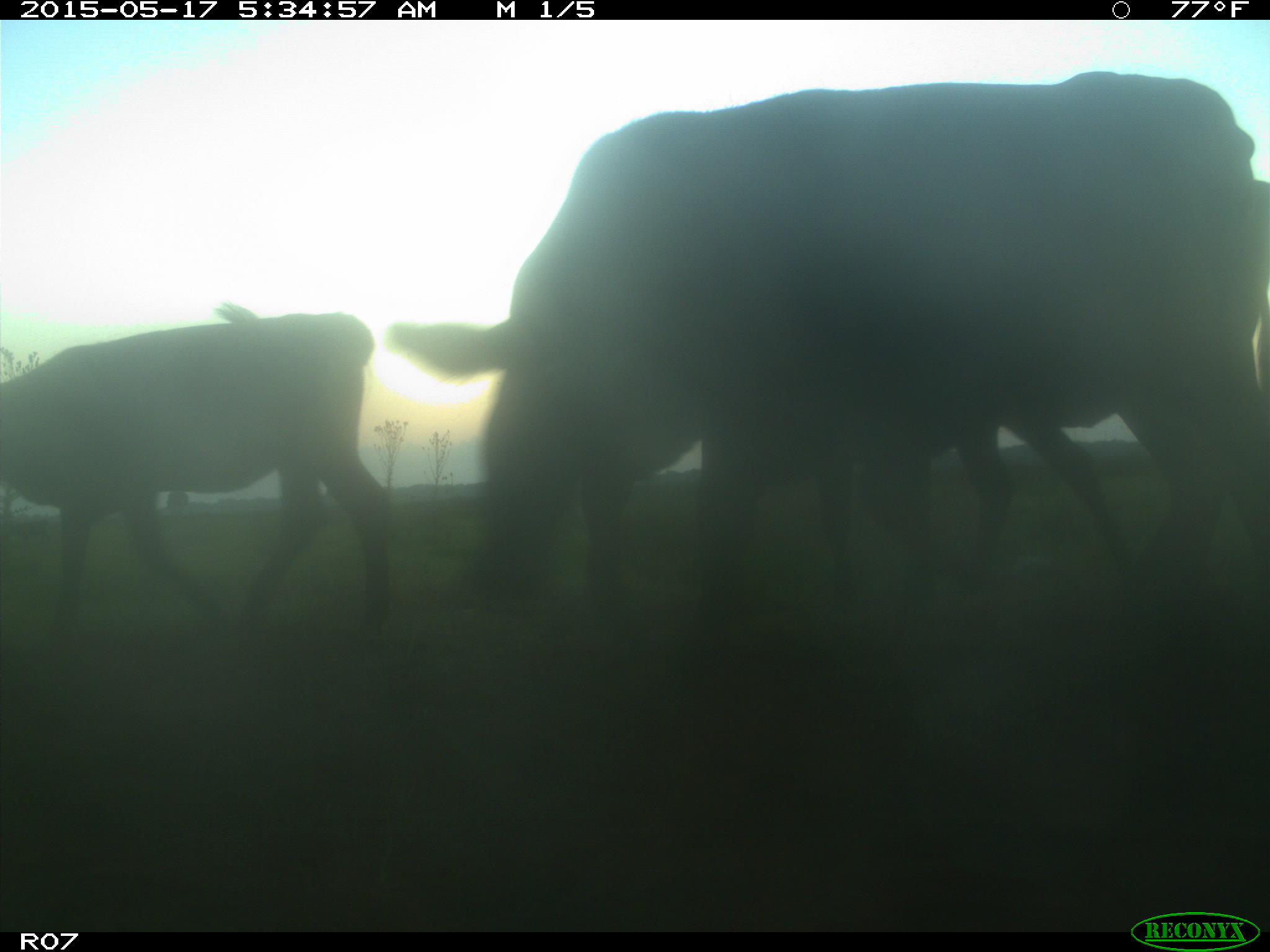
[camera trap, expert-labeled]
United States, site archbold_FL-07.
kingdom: Animalia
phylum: Chordata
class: Mammalia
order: Artiodactyla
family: Bovidae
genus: Bos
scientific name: Bos taurus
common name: domestic cow